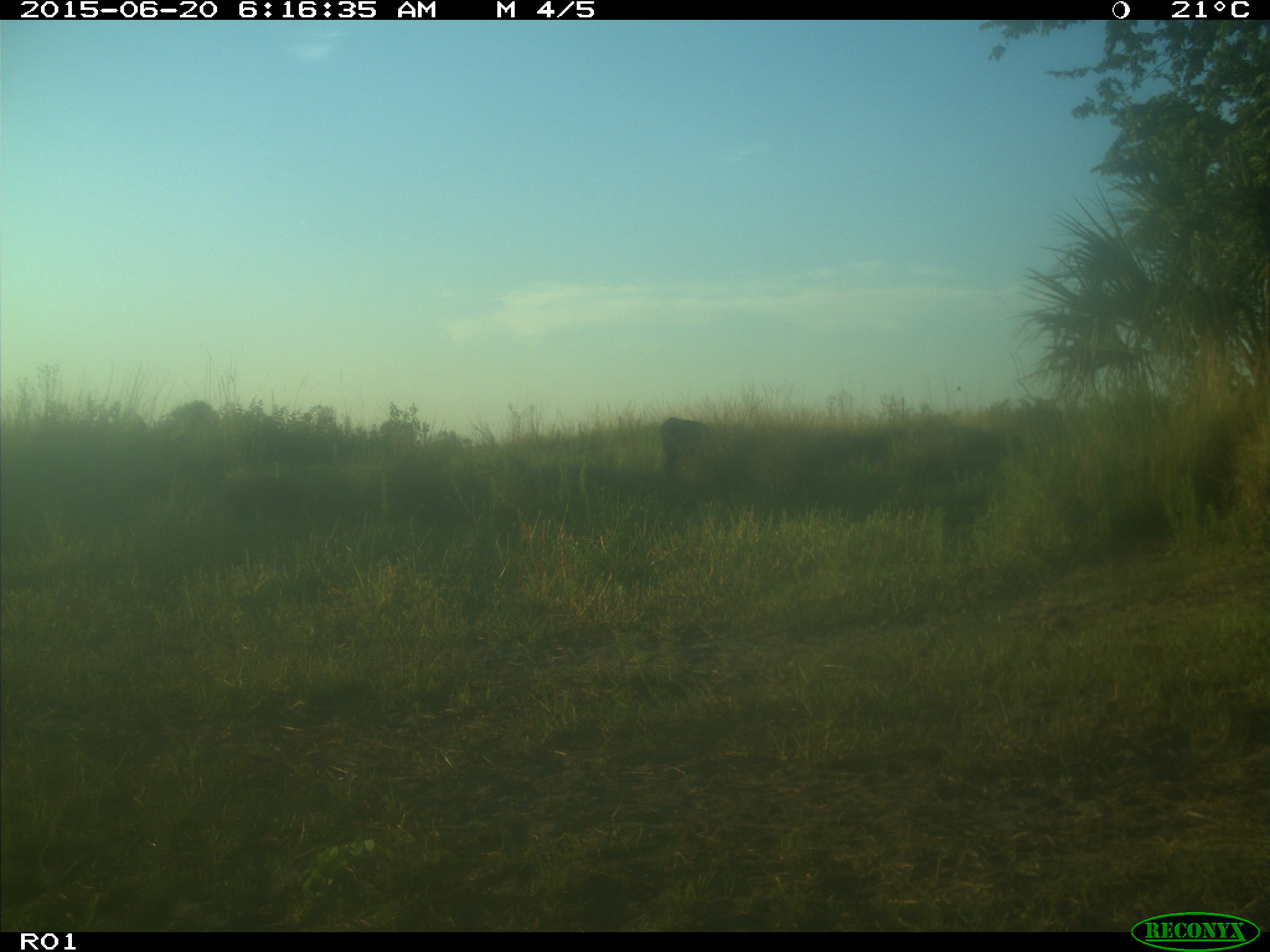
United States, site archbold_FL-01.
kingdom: Animalia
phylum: Chordata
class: Mammalia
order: Artiodactyla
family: Bovidae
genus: Bos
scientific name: Bos taurus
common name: domestic cow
Bos taurus (domestic cow).